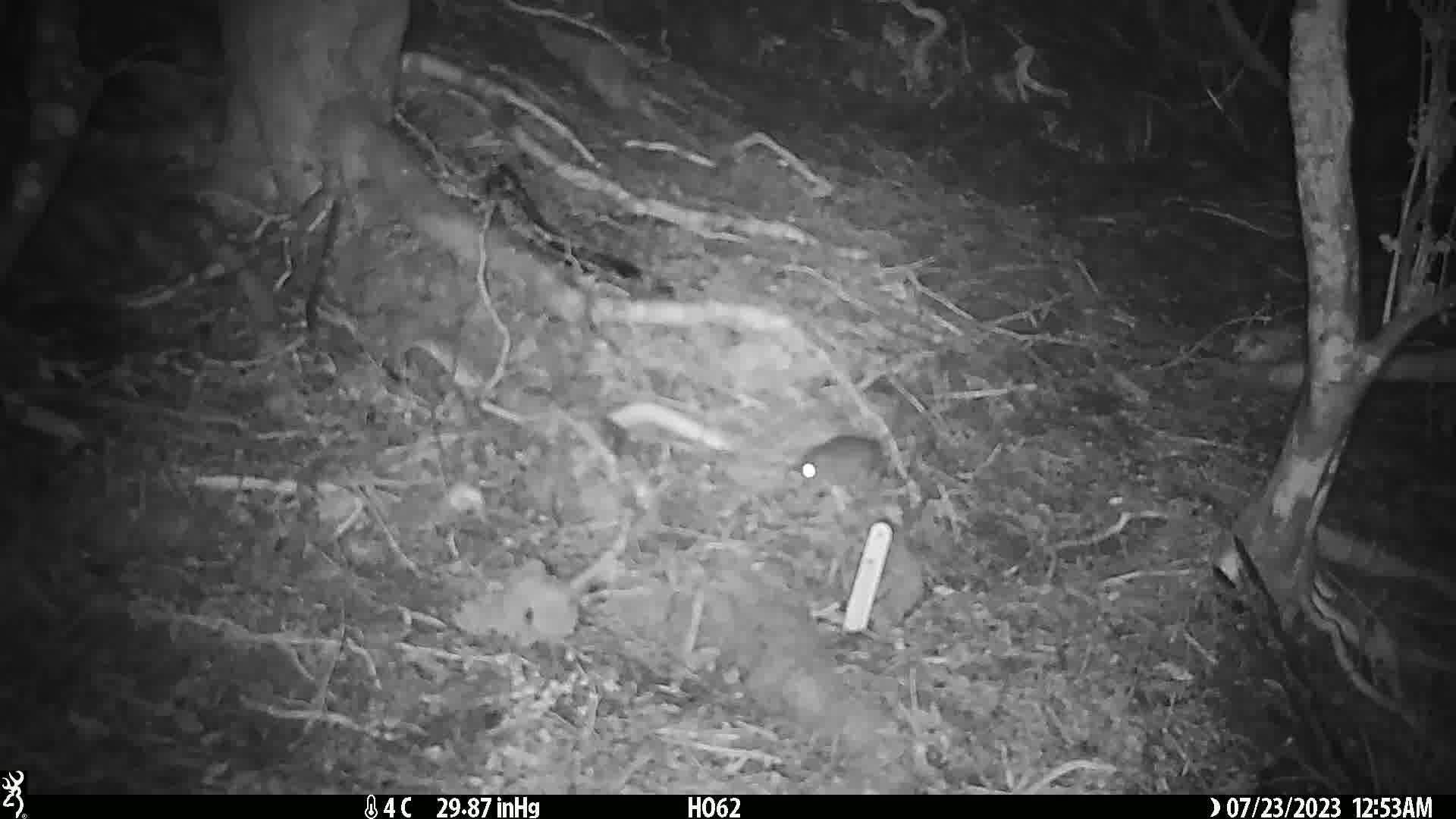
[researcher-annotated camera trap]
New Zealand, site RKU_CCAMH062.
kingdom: Animalia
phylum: Chordata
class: Mammalia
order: Rodentia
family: Muridae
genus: Rattus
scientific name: Rattus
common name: rat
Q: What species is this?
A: Rat (Rattus).